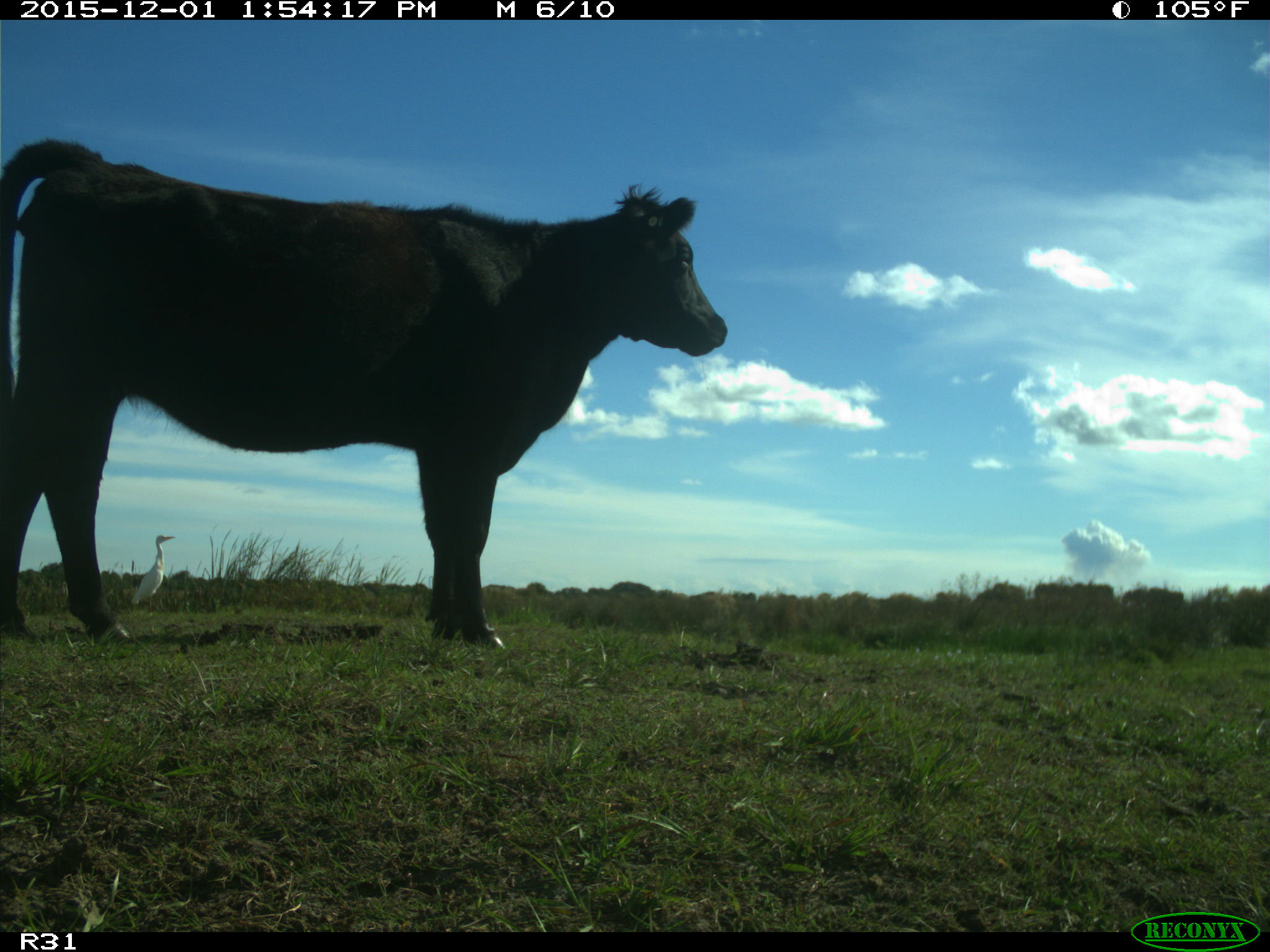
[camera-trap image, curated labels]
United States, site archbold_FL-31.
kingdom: Animalia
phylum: Chordata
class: Mammalia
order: Artiodactyla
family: Bovidae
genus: Bos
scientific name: Bos taurus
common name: domestic cow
Bos taurus (domestic cow).